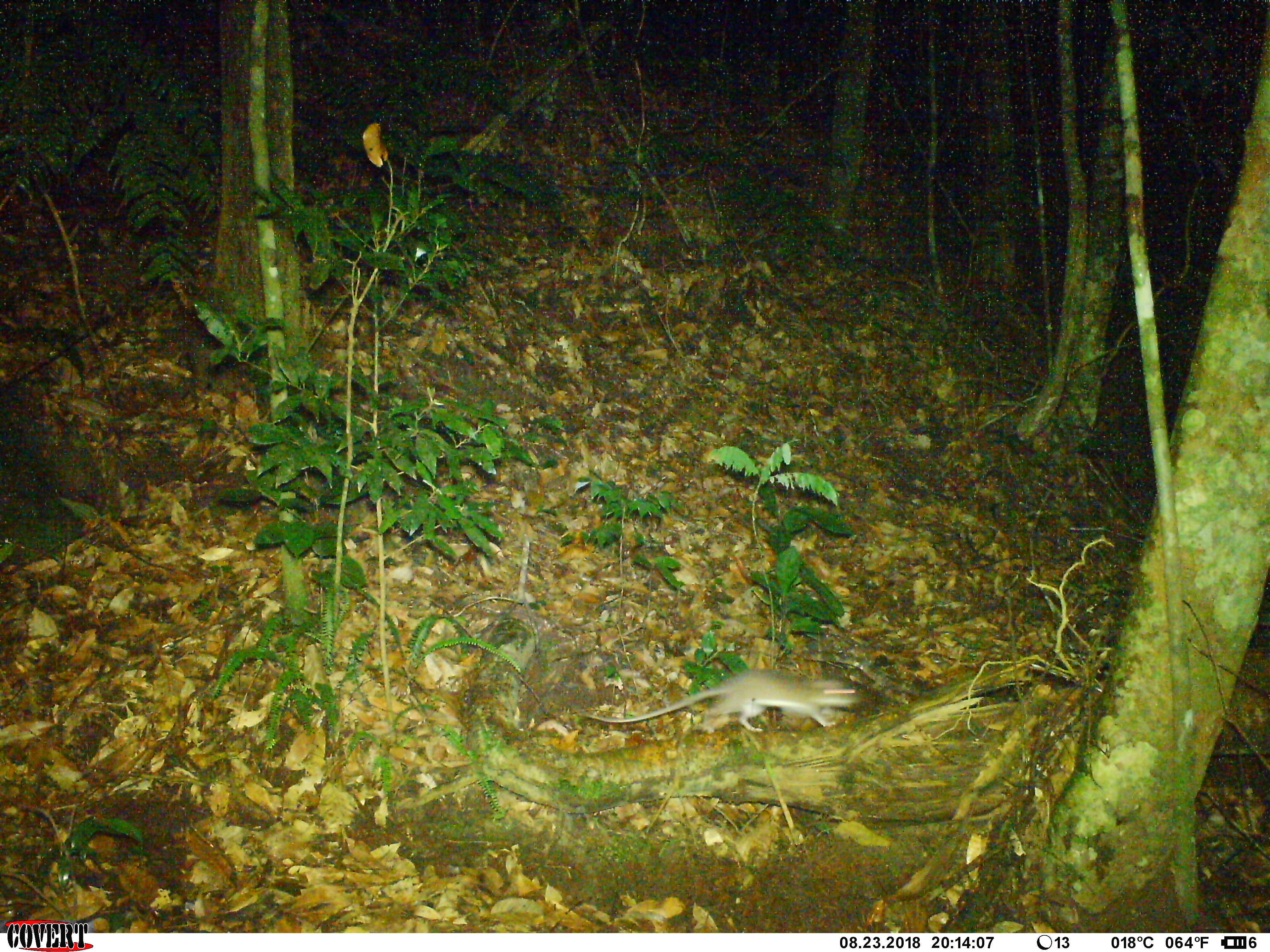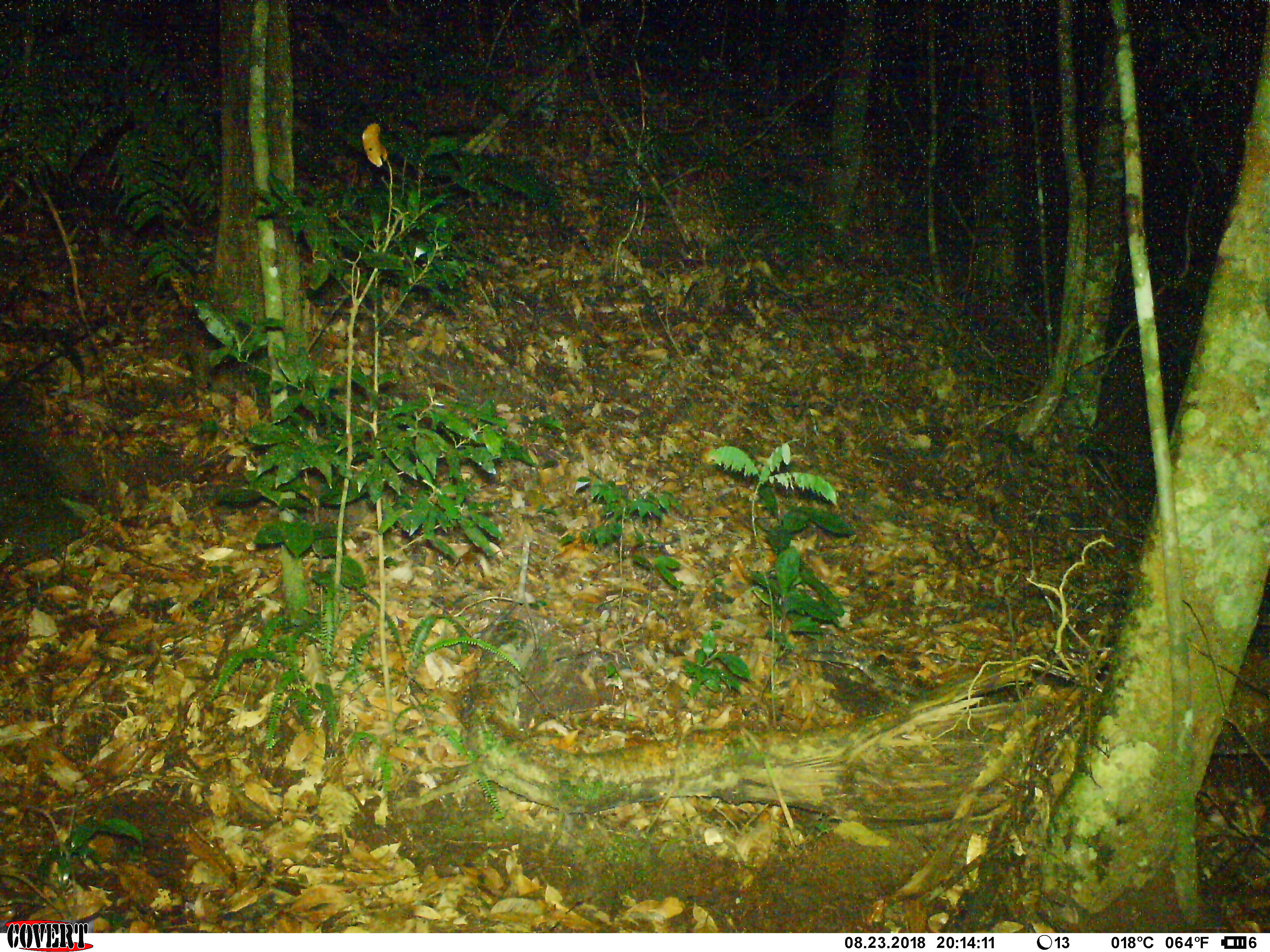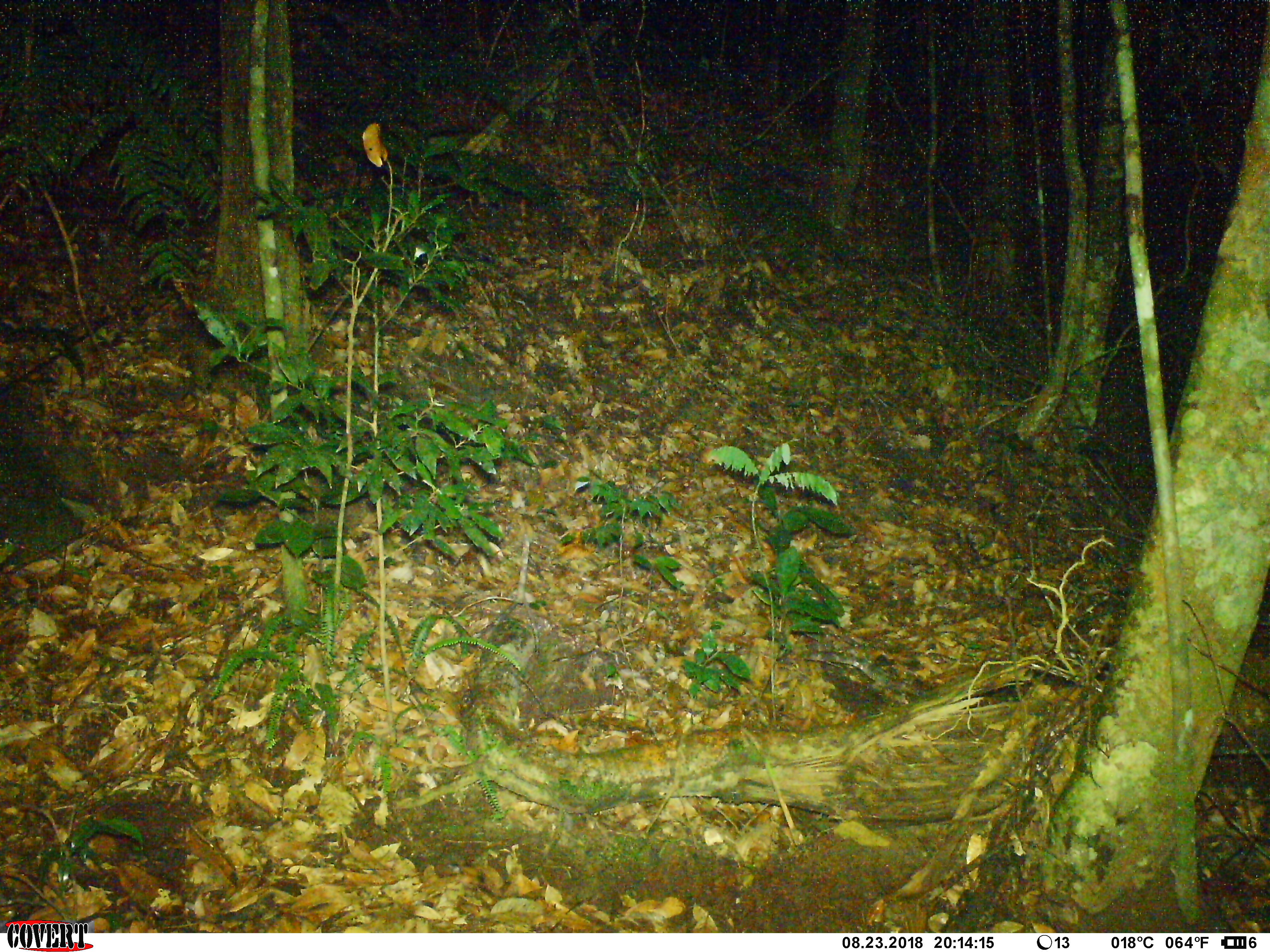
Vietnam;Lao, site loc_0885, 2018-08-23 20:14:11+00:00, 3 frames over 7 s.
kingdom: Animalia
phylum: Chordata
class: Mammalia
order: Rodentia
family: Muridae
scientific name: Muridae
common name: old-world mice and rats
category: unidentified murid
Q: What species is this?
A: Unidentified murid (old-world mice and rats) (Muridae).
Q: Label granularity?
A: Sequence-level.